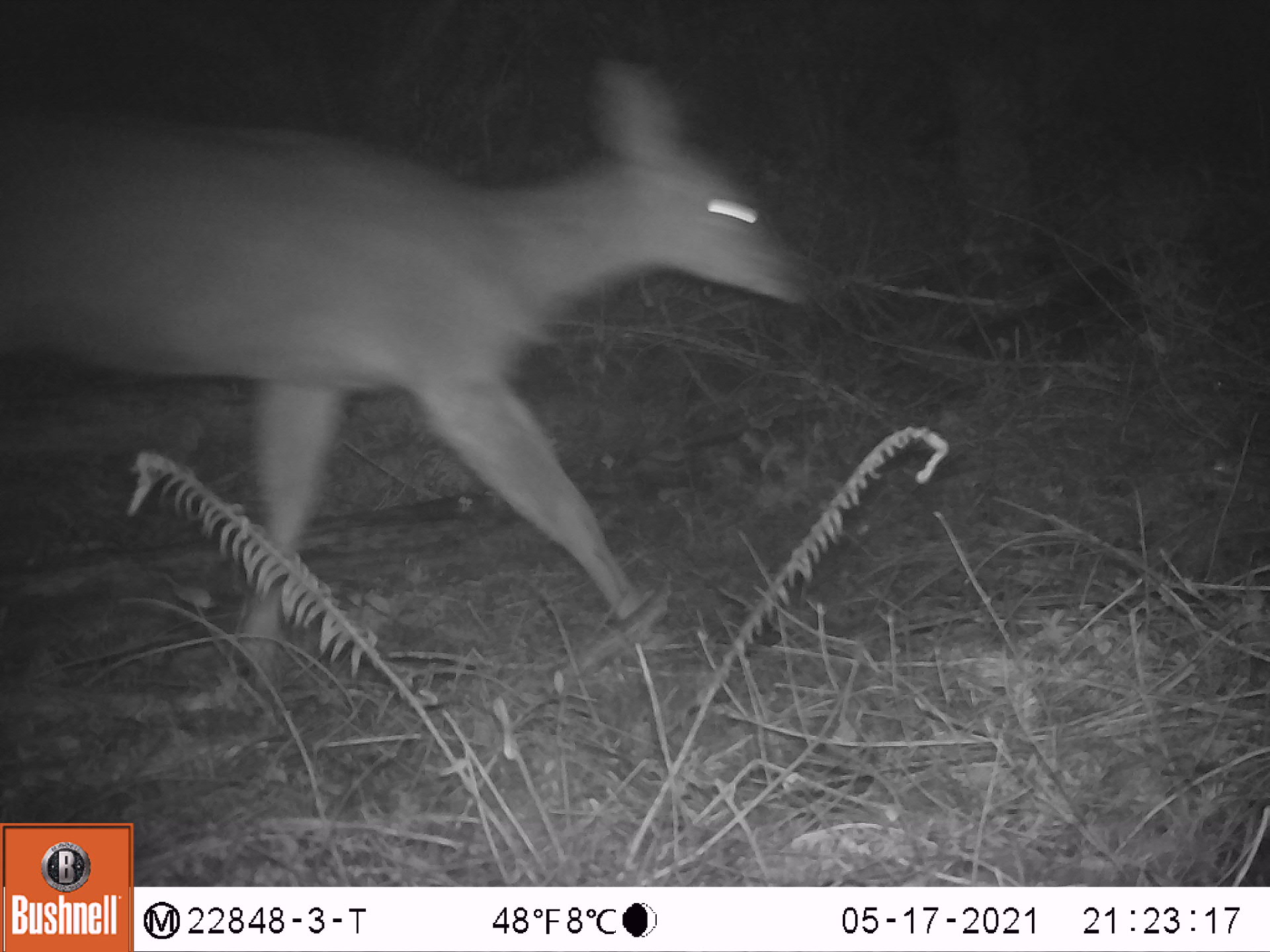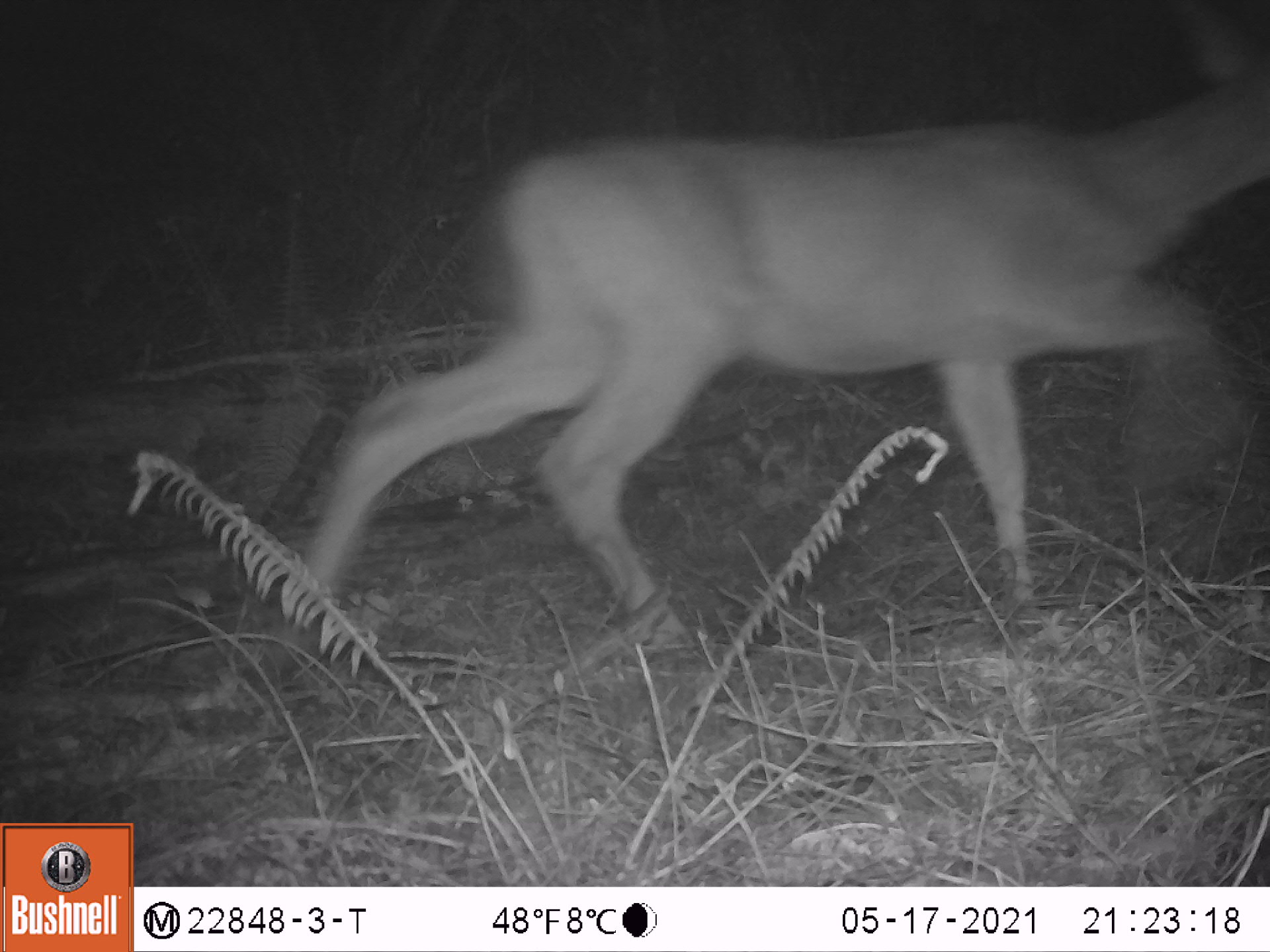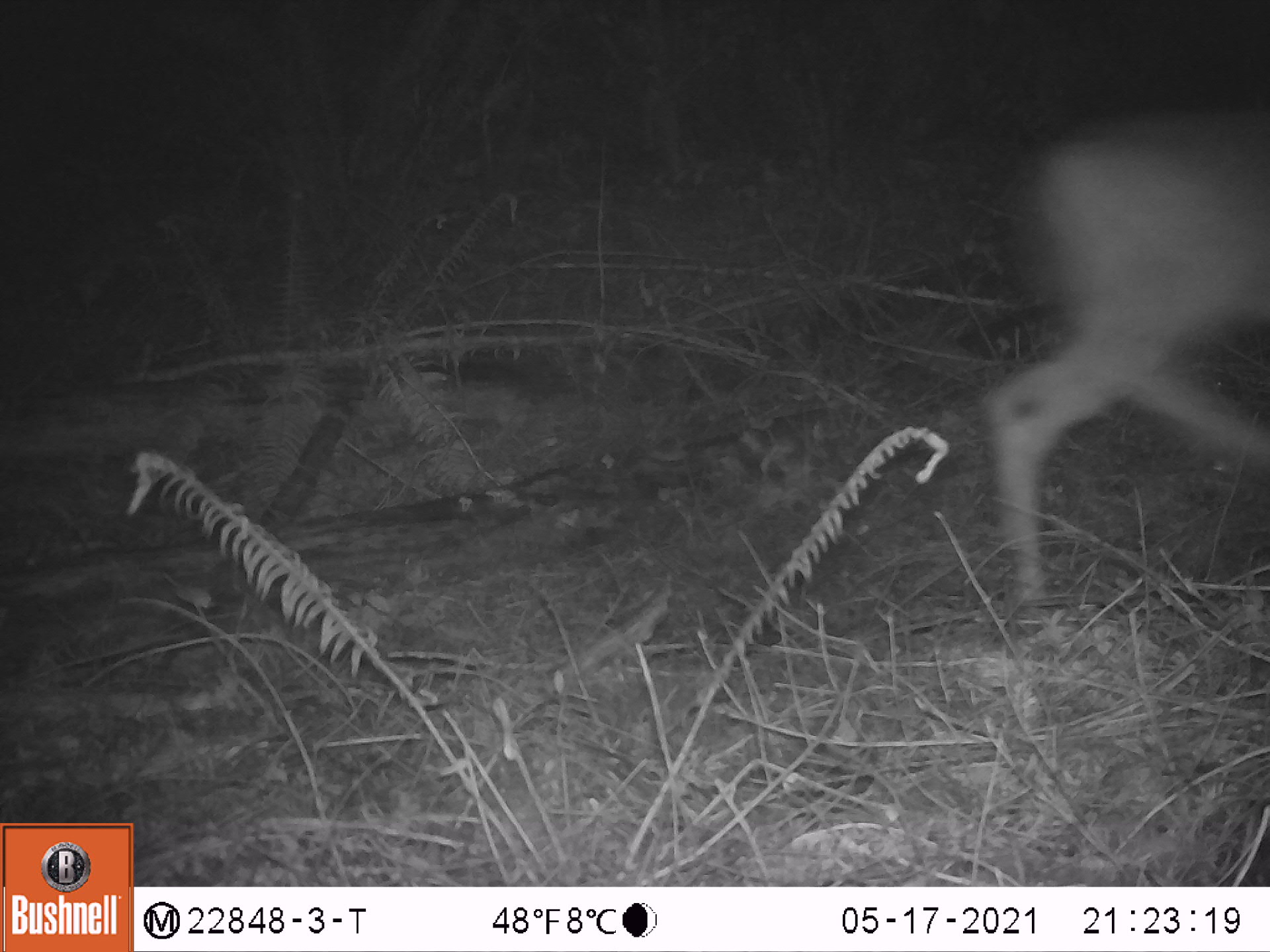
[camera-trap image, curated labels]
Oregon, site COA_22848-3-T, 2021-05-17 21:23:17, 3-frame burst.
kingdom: Animalia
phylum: Chordata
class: Mammalia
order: Artiodactyla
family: Cervidae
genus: Odocoileus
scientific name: Odocoileus hemionus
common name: black-tailed deer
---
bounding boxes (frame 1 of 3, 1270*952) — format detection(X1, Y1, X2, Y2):
black-tailed deer: detection(0, 44, 806, 701)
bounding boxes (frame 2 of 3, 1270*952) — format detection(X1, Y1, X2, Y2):
black-tailed deer: detection(258, 5, 1266, 697)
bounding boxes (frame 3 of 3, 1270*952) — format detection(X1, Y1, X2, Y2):
black-tailed deer: detection(960, 101, 1268, 632)